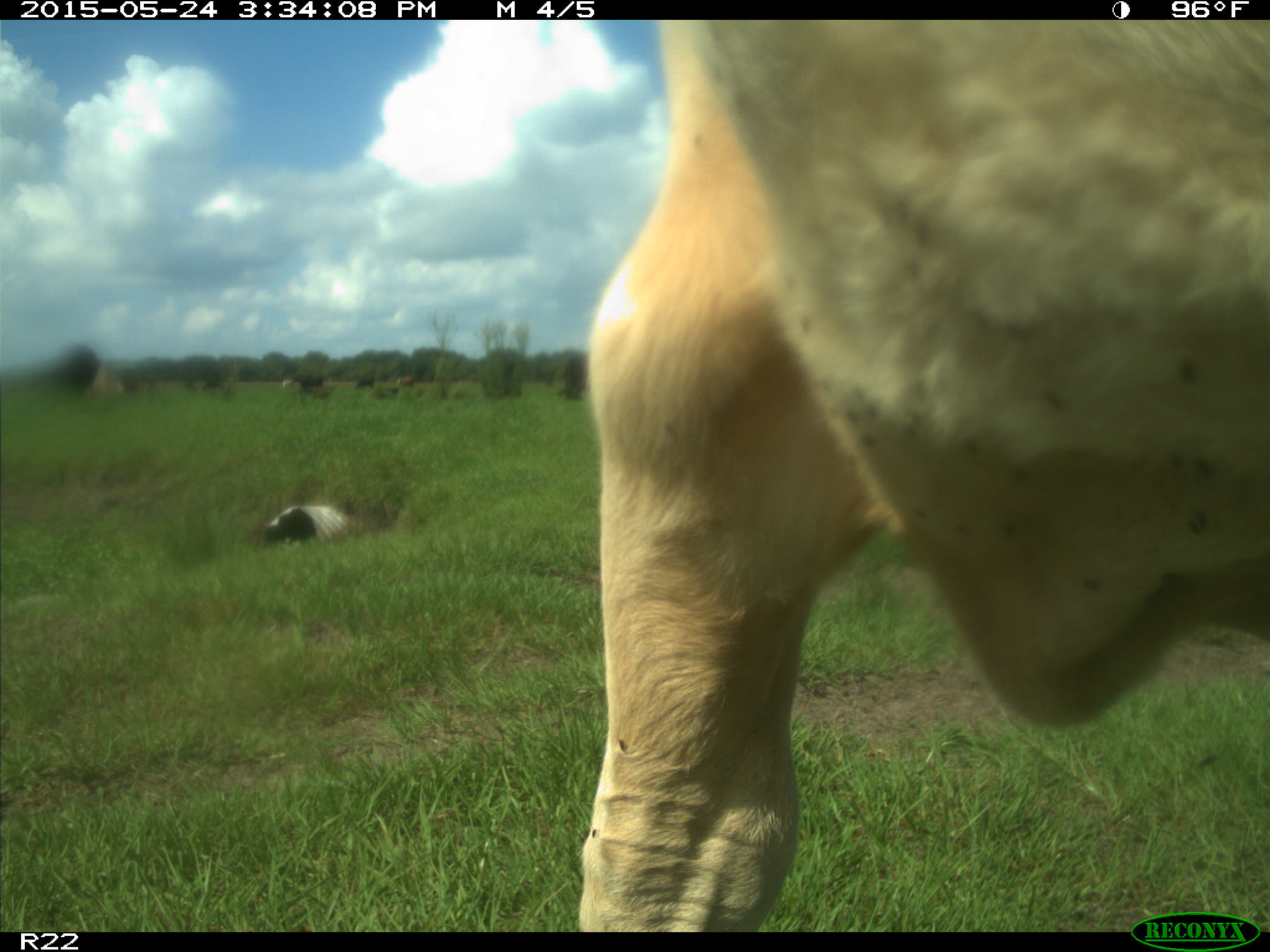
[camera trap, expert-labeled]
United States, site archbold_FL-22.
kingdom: Animalia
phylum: Chordata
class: Mammalia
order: Artiodactyla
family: Bovidae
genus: Bos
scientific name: Bos taurus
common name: domestic cow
Bos taurus (domestic cow).